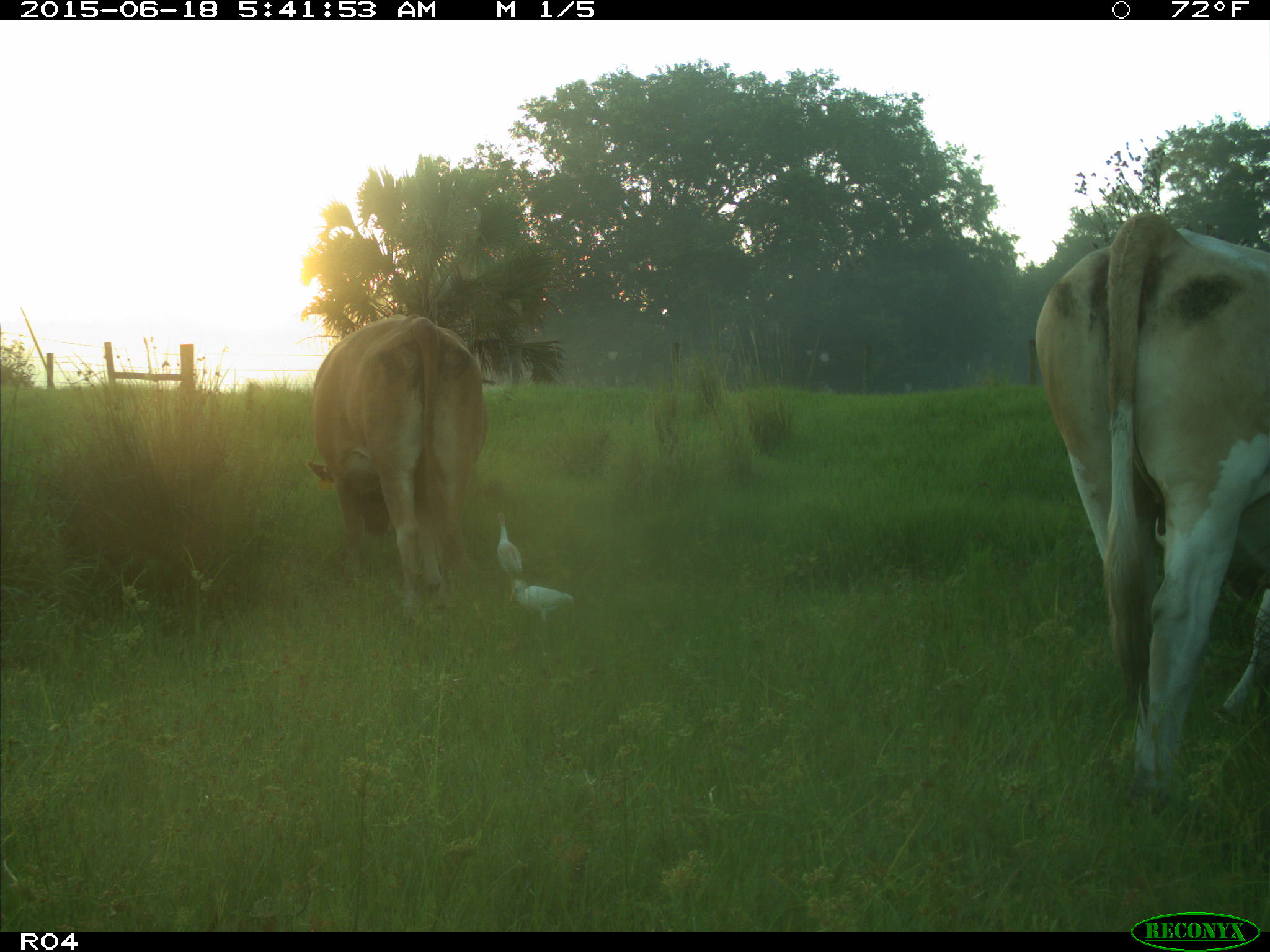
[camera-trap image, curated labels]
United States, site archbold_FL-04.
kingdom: Animalia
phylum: Chordata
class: Mammalia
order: Artiodactyla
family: Bovidae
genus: Bos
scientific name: Bos taurus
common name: domestic cow